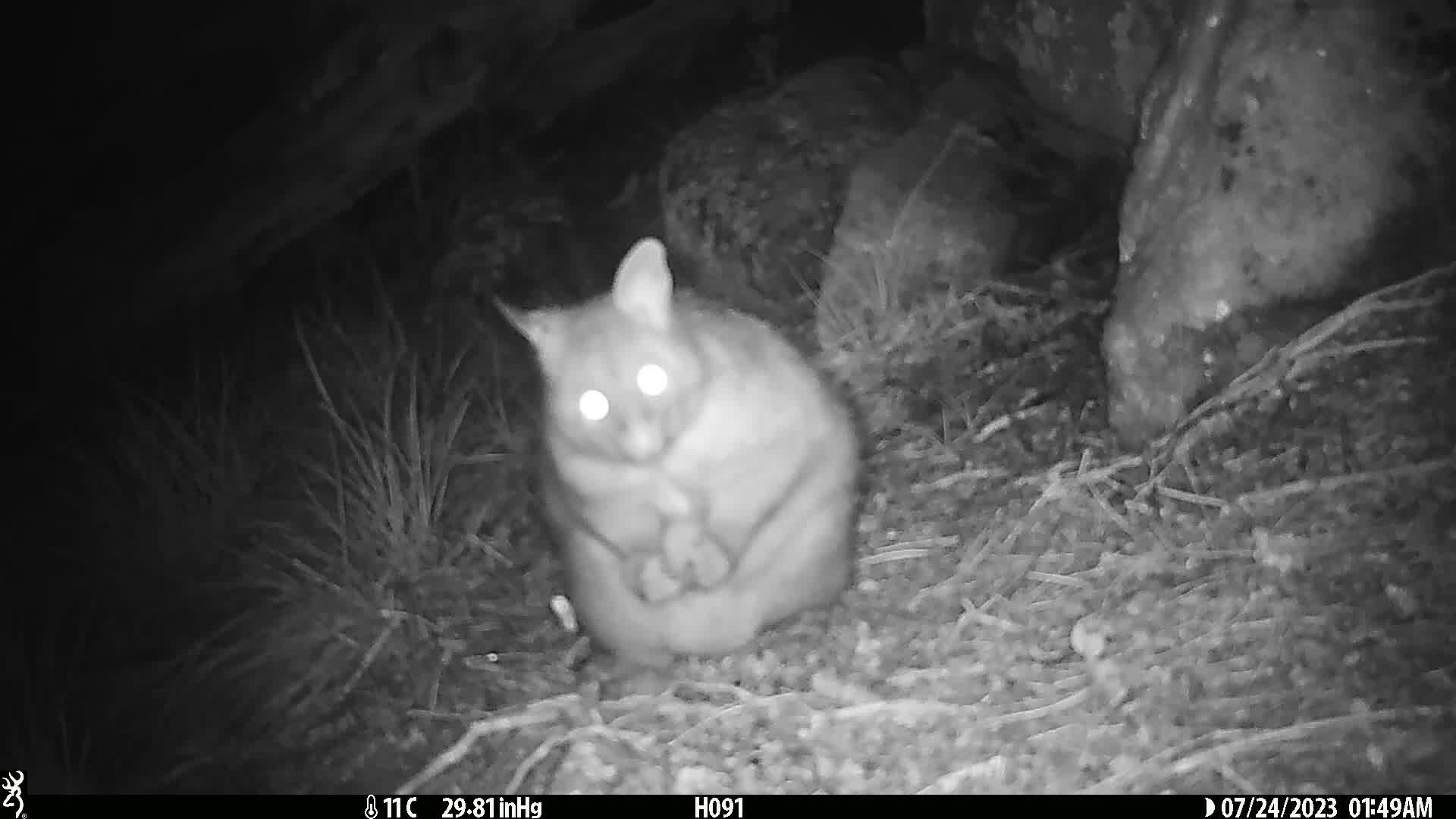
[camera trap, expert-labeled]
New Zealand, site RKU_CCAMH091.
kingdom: Animalia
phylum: Chordata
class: Mammalia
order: Diprotodontia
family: Phalangeridae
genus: Trichosurus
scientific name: Trichosurus vulpecula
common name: common brushtail possum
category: possum